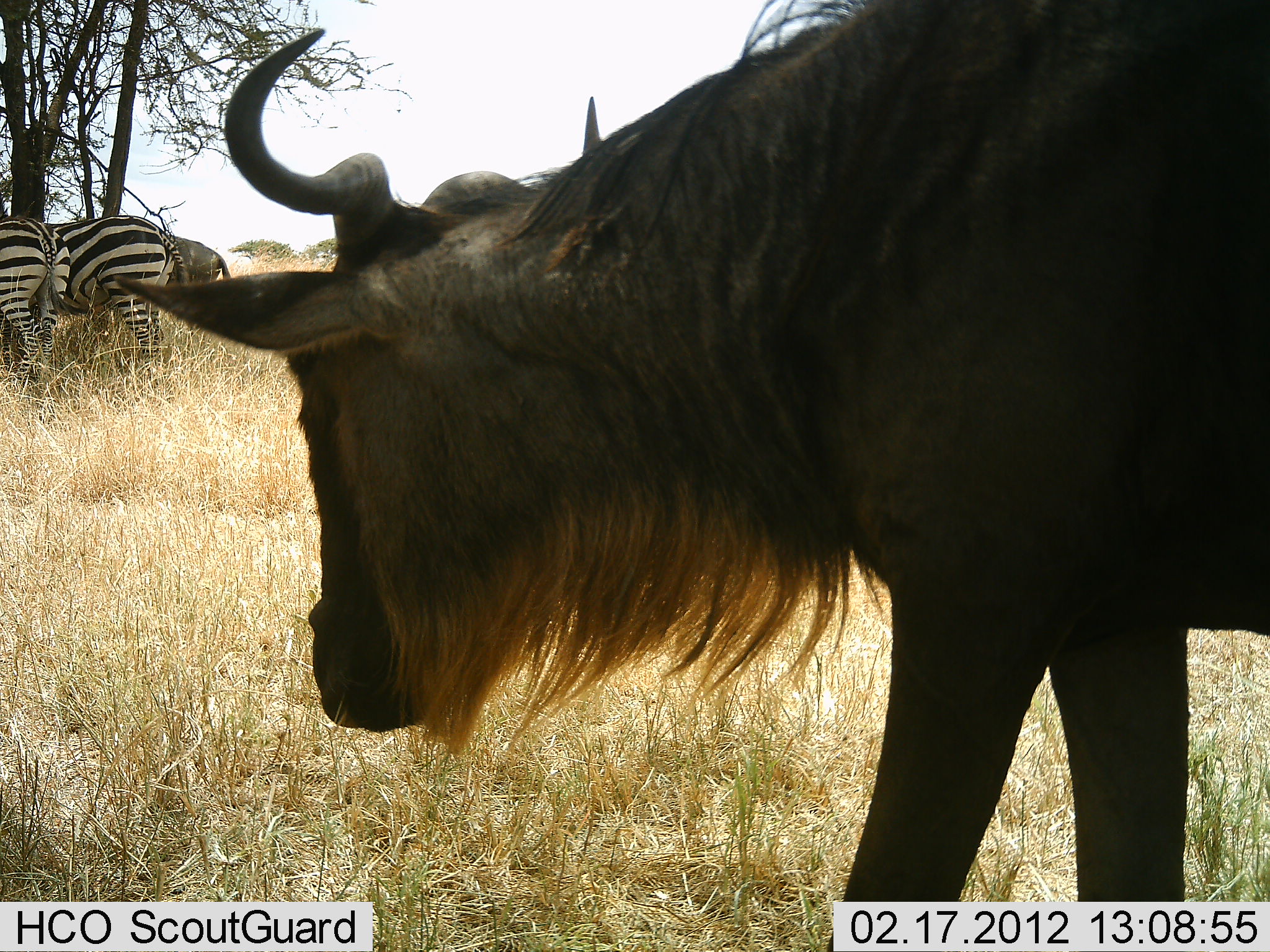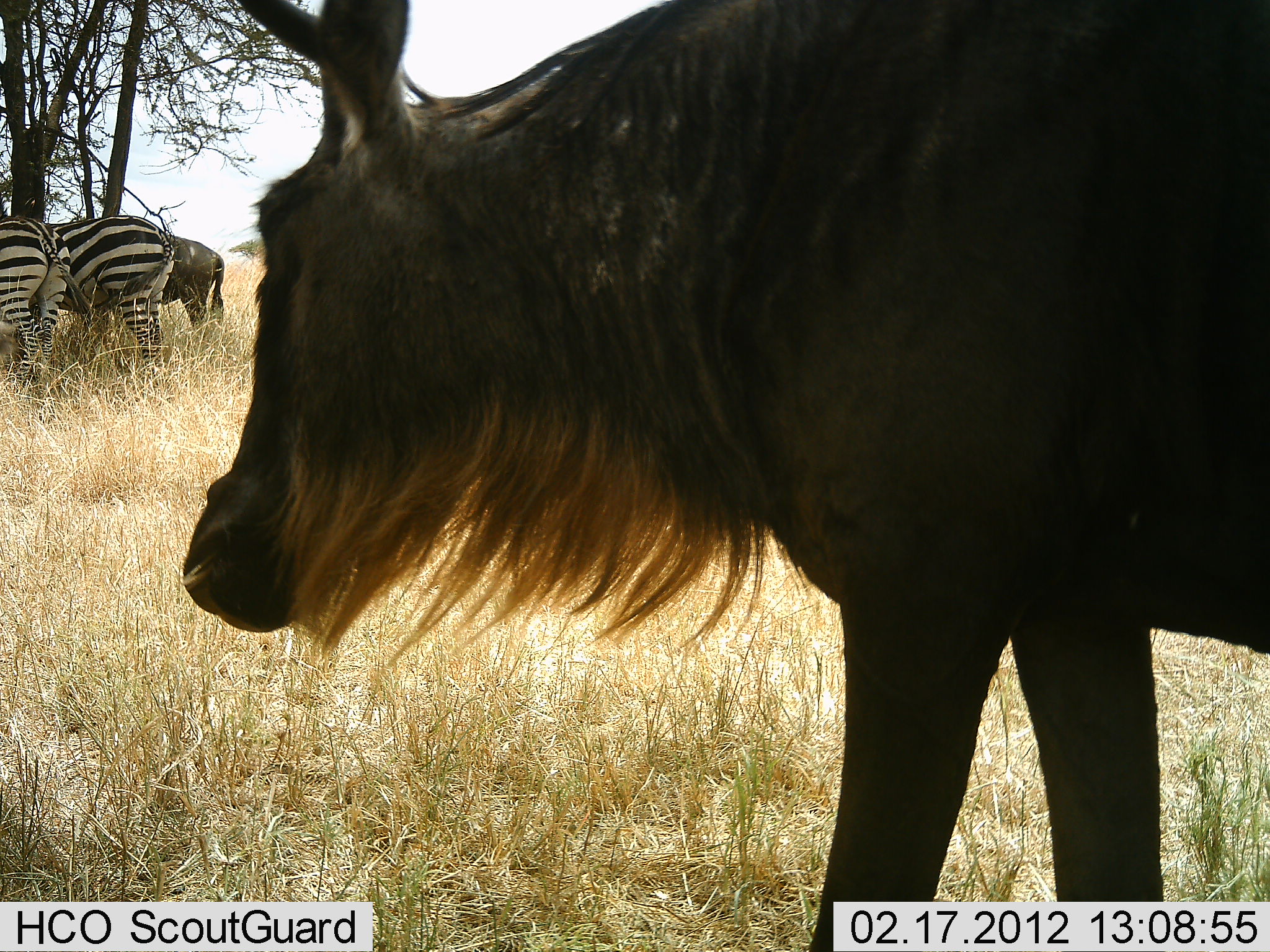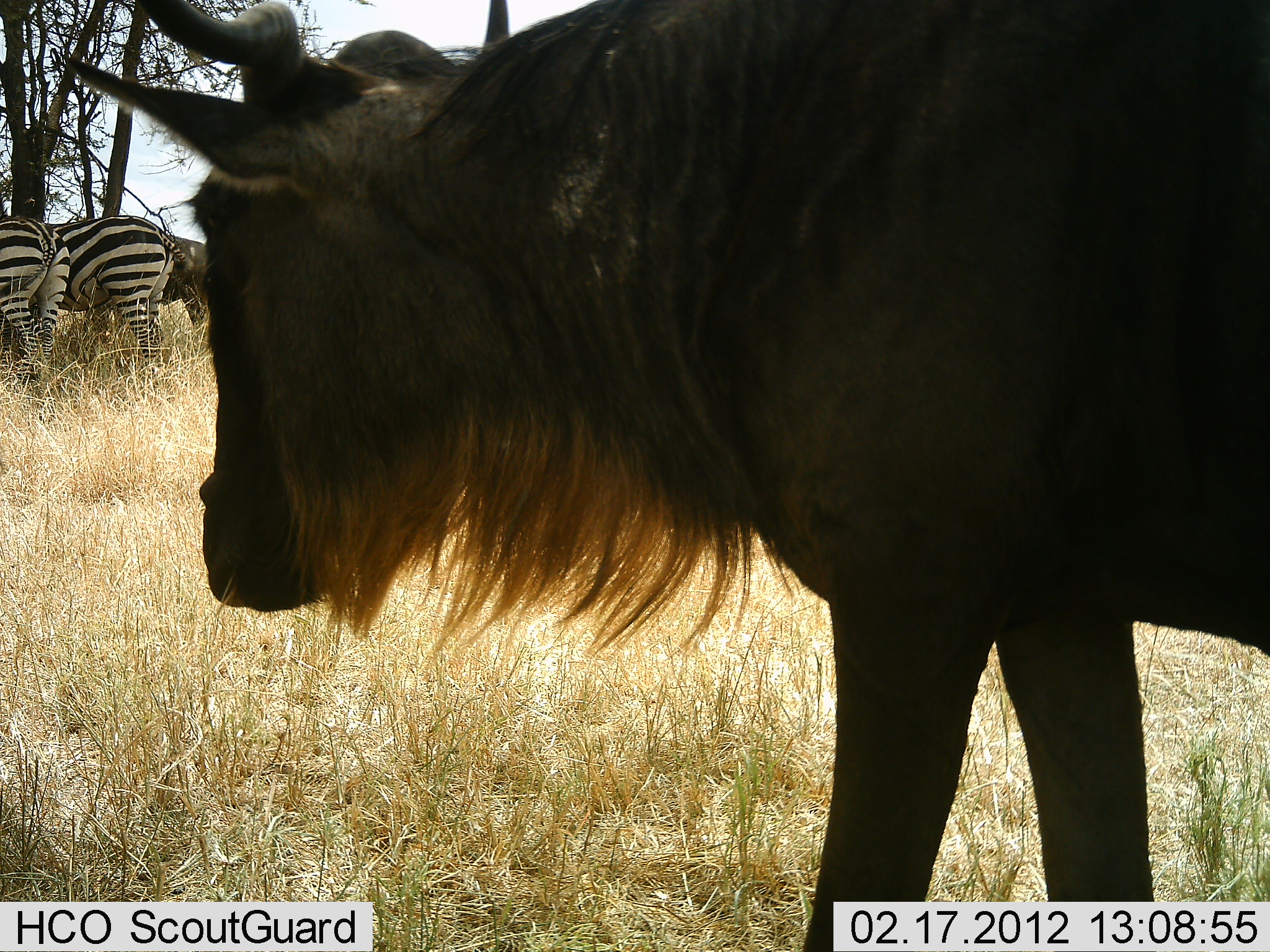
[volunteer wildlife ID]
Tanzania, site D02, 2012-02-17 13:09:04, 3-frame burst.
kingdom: Animalia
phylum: Chordata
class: Mammalia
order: Artiodactyla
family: Bovidae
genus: Connochaetes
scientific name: Connochaetes taurinus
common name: blue wildebeest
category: wildebeest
Wildebeest (blue wildebeest) (Connochaetes taurinus), count 2. Behavior (volunteer vote fractions): standing 95%, resting 5%, moving 5%, interacting 0%. Young present (vote fraction): 0%. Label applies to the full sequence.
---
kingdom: Animalia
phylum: Chordata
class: Mammalia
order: Perissodactyla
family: Equidae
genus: Equus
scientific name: Equus quagga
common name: plains zebra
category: zebra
Zebra (plains zebra) (Equus quagga), count 2. Behavior (volunteer vote fractions): standing 94%, resting 0%, moving 0%, interacting 0%. Young present (vote fraction): 0%. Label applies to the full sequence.